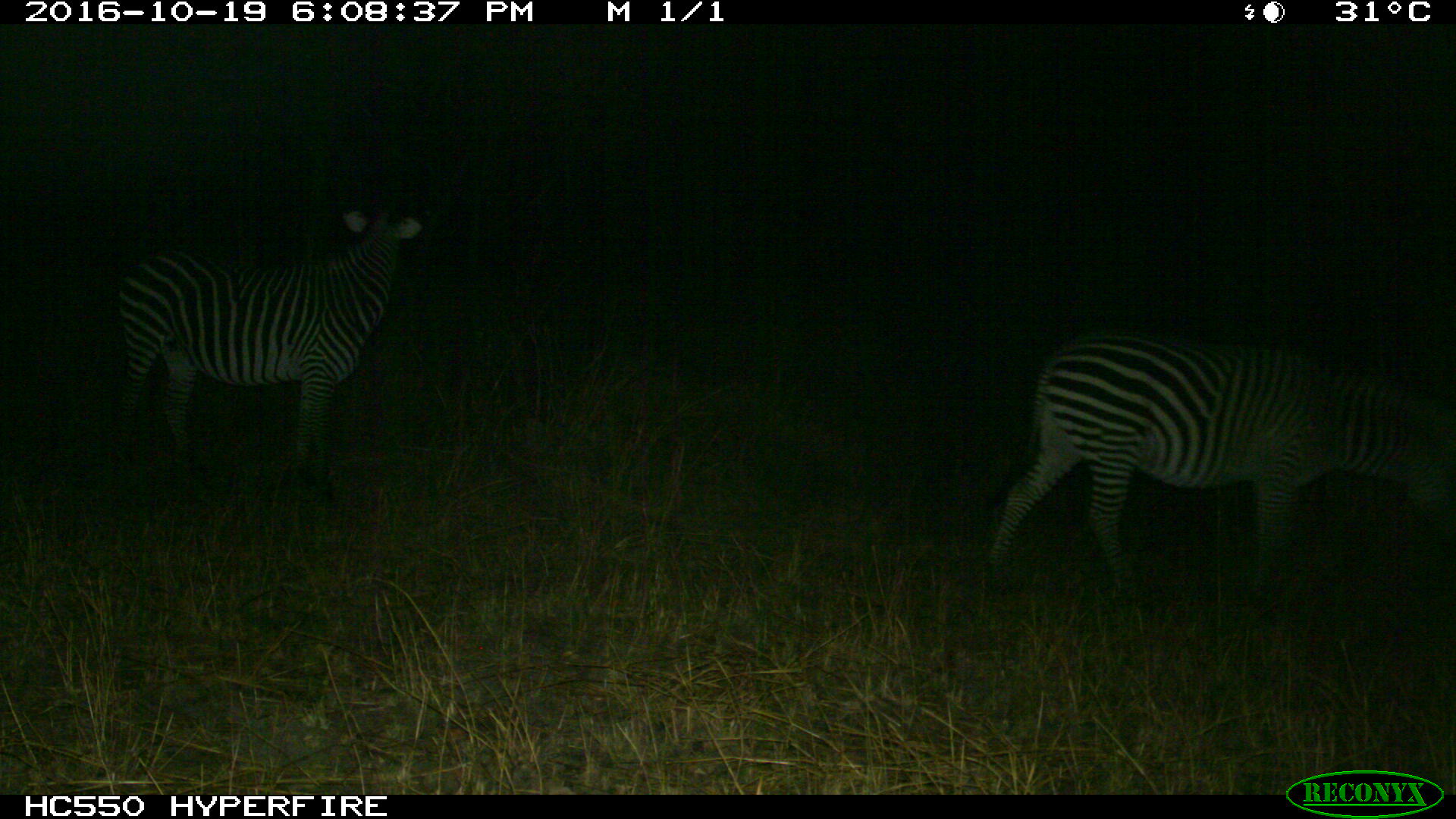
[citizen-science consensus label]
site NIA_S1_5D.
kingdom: Animalia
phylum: Chordata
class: Mammalia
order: Perissodactyla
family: Equidae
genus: Equus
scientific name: Equus quagga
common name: plains zebra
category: zebraplains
Zebraplains (plains zebra) (Equus quagga), count 2. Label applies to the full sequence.